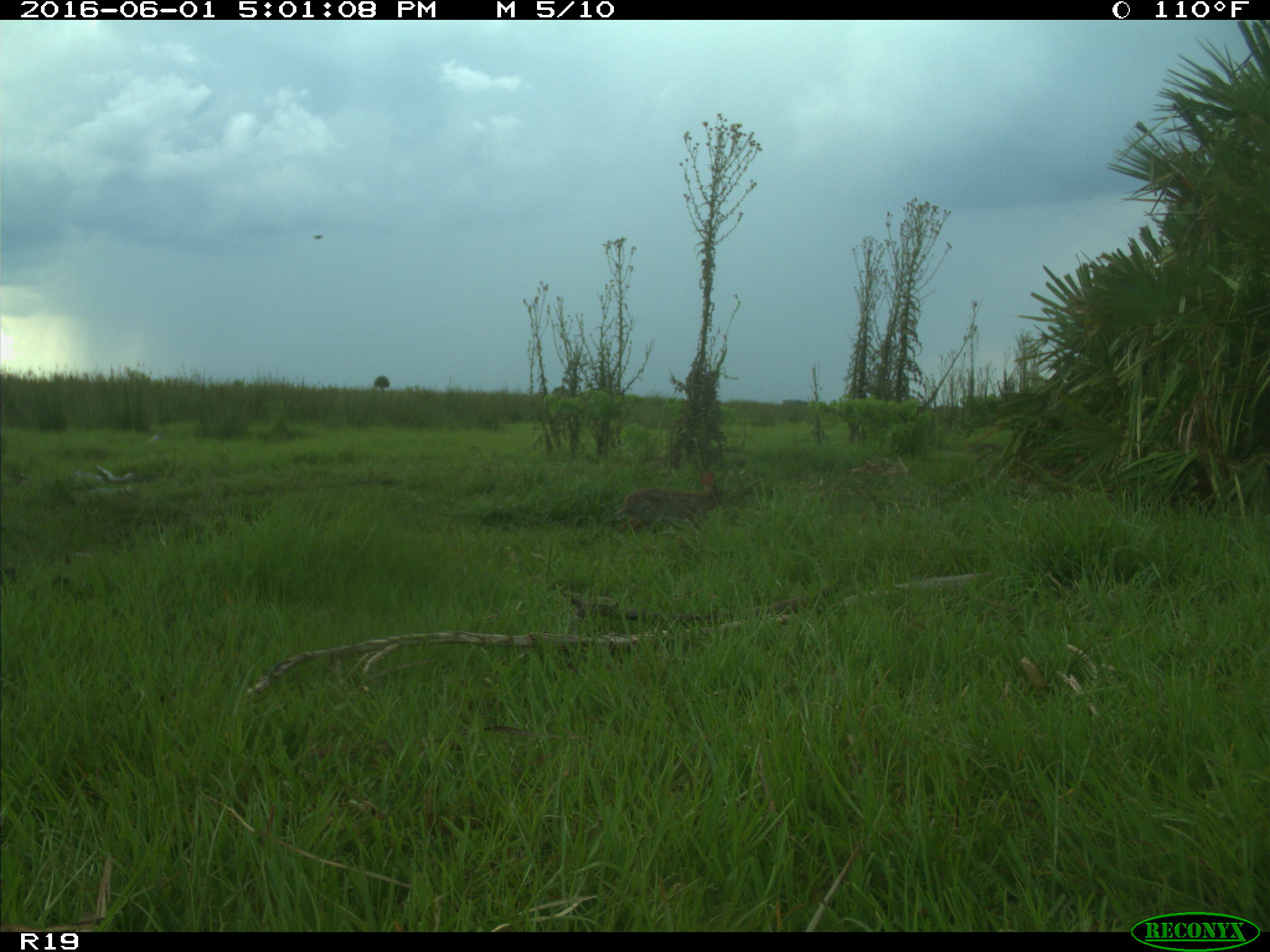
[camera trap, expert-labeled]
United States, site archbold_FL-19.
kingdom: Animalia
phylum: Chordata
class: Mammalia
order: Lagomorpha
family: Leporidae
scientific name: Leporidae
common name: rabbits and hares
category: unidentified rabbit